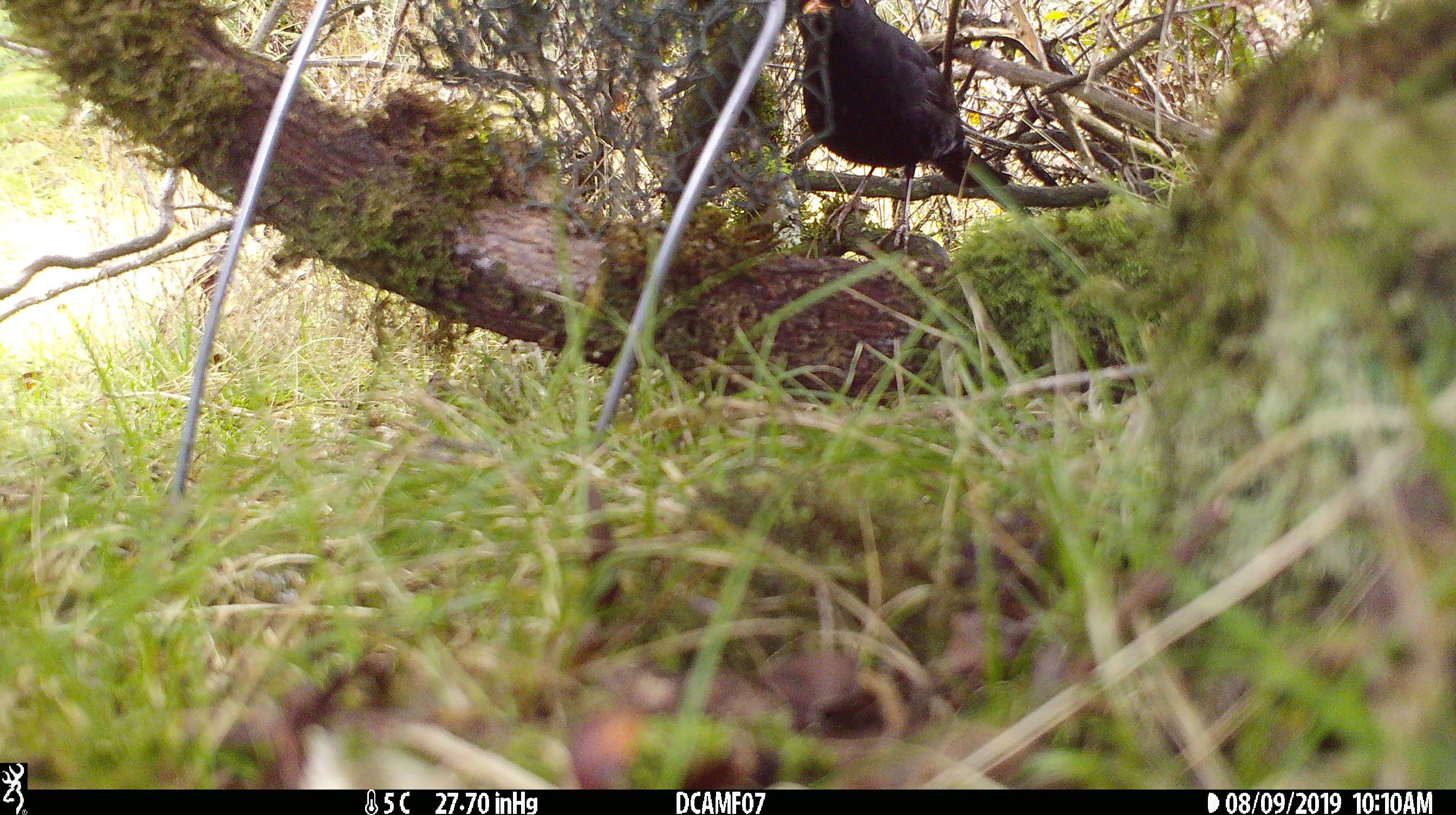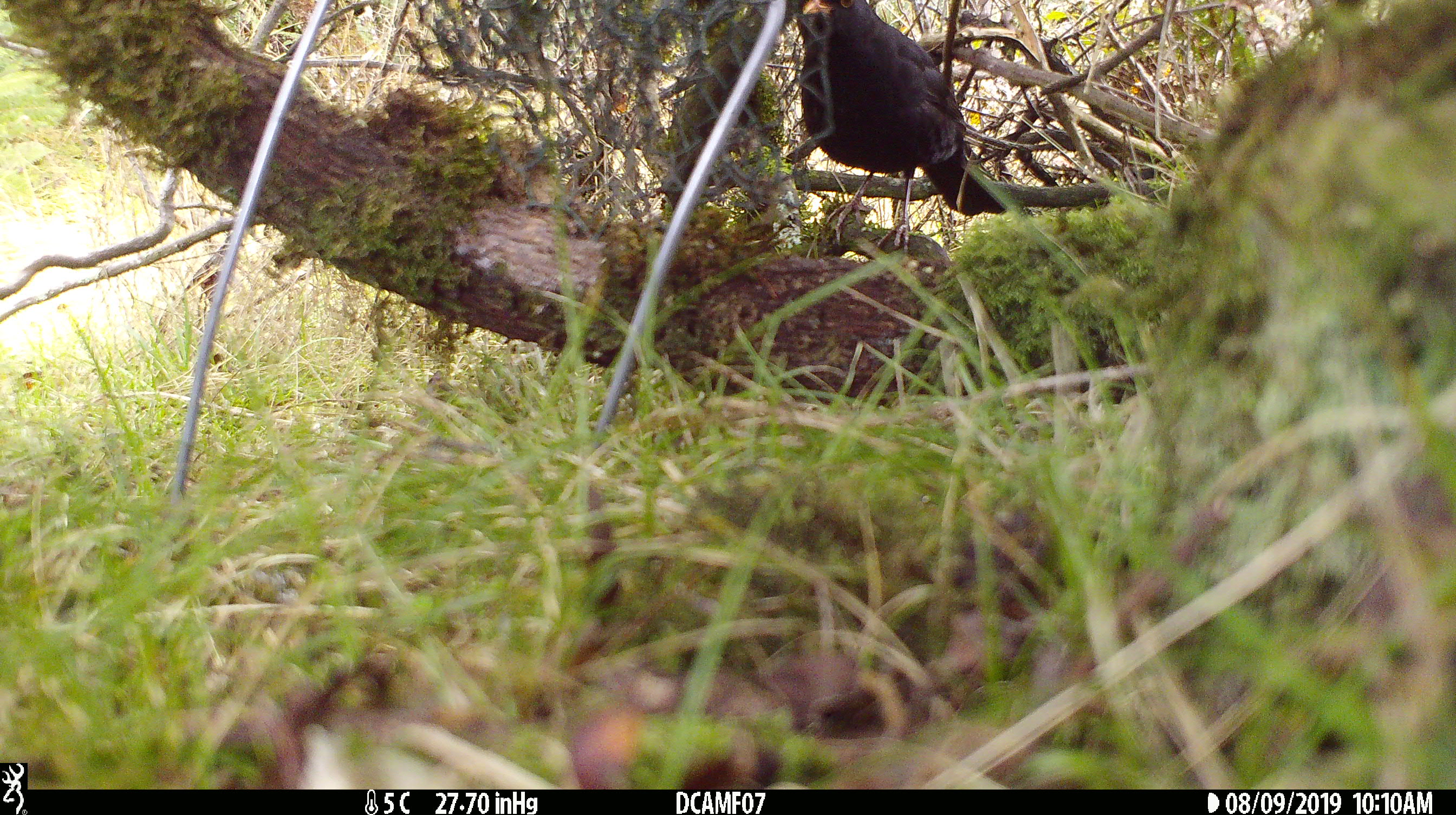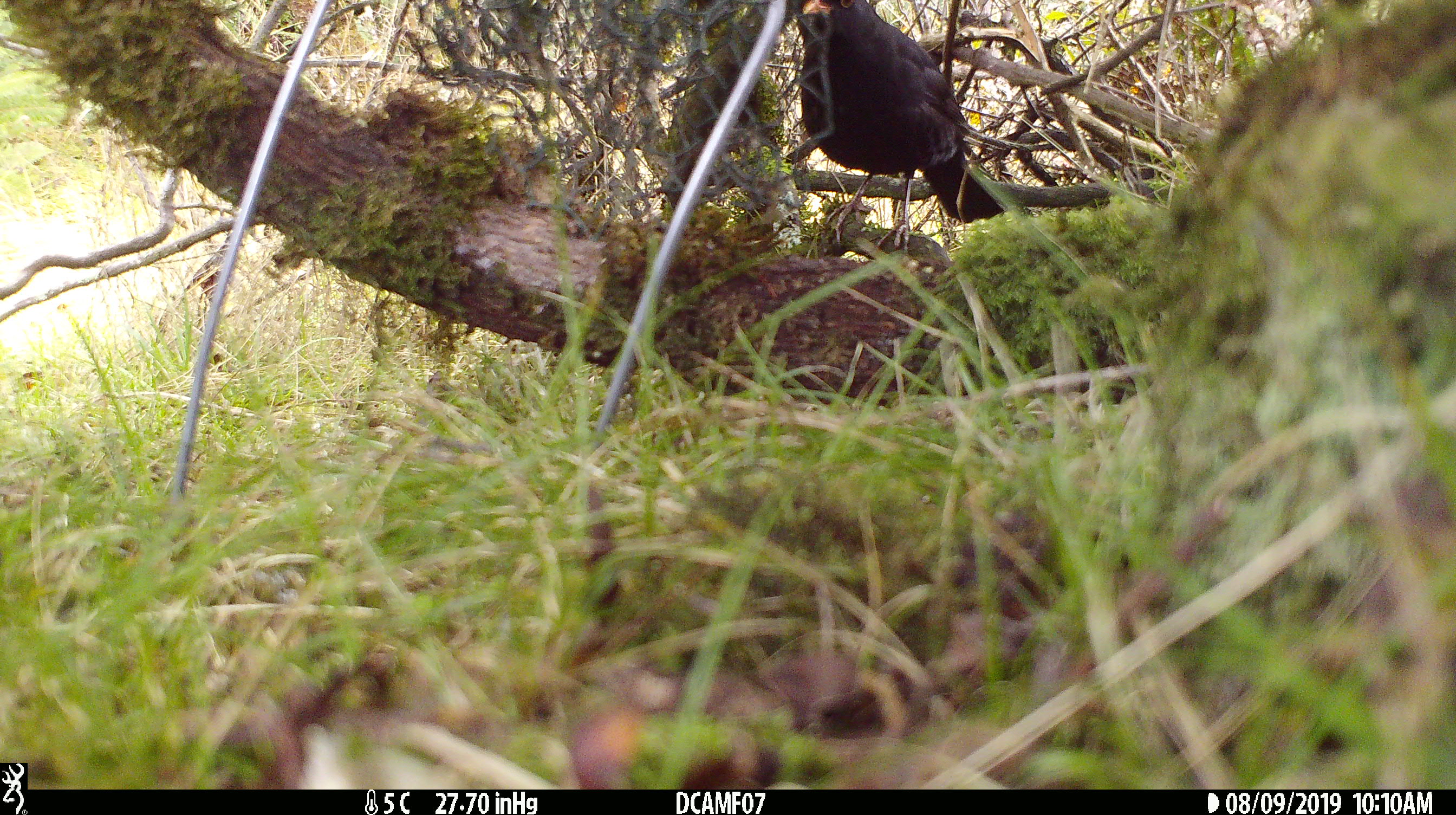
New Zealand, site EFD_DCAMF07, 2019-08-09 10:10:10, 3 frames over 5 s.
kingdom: Animalia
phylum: Chordata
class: Aves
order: Passeriformes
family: Turdidae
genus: Turdus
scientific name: Turdus merula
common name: eurasian blackbird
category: blackbird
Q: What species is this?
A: Blackbird (eurasian blackbird) (Turdus merula).